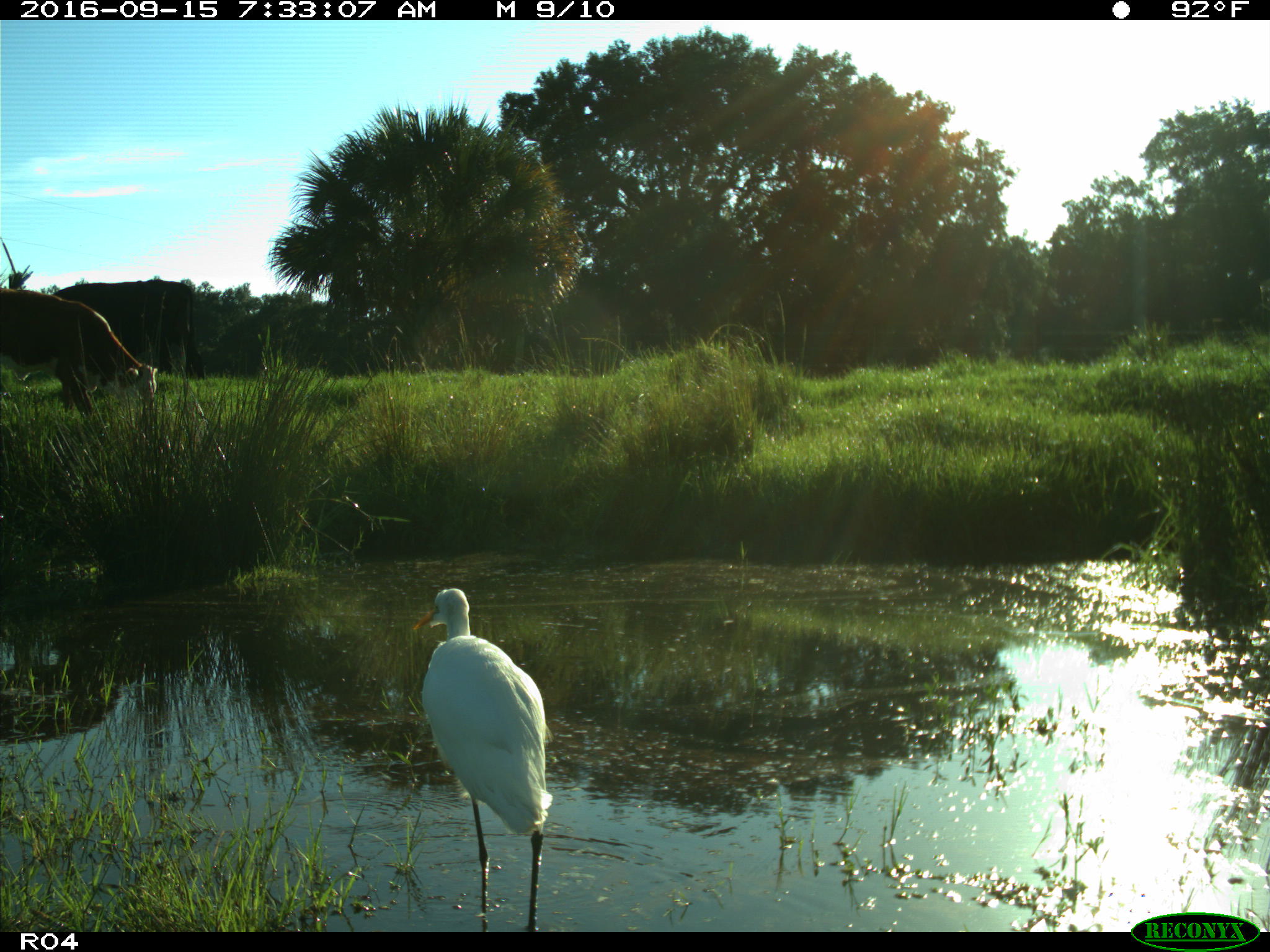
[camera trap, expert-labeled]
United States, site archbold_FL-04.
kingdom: Animalia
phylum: Chordata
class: Mammalia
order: Artiodactyla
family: Bovidae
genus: Bos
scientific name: Bos taurus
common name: domestic cow